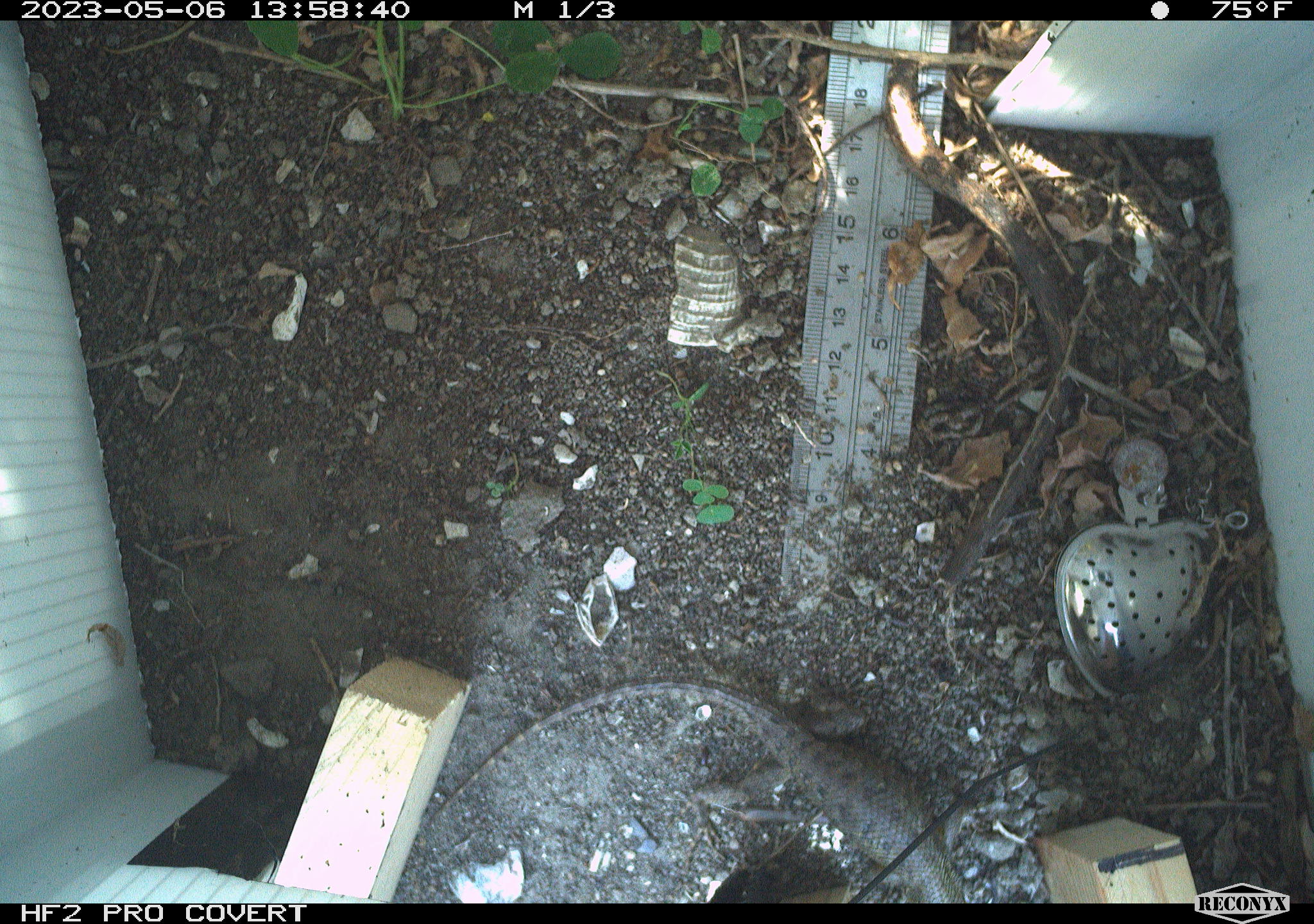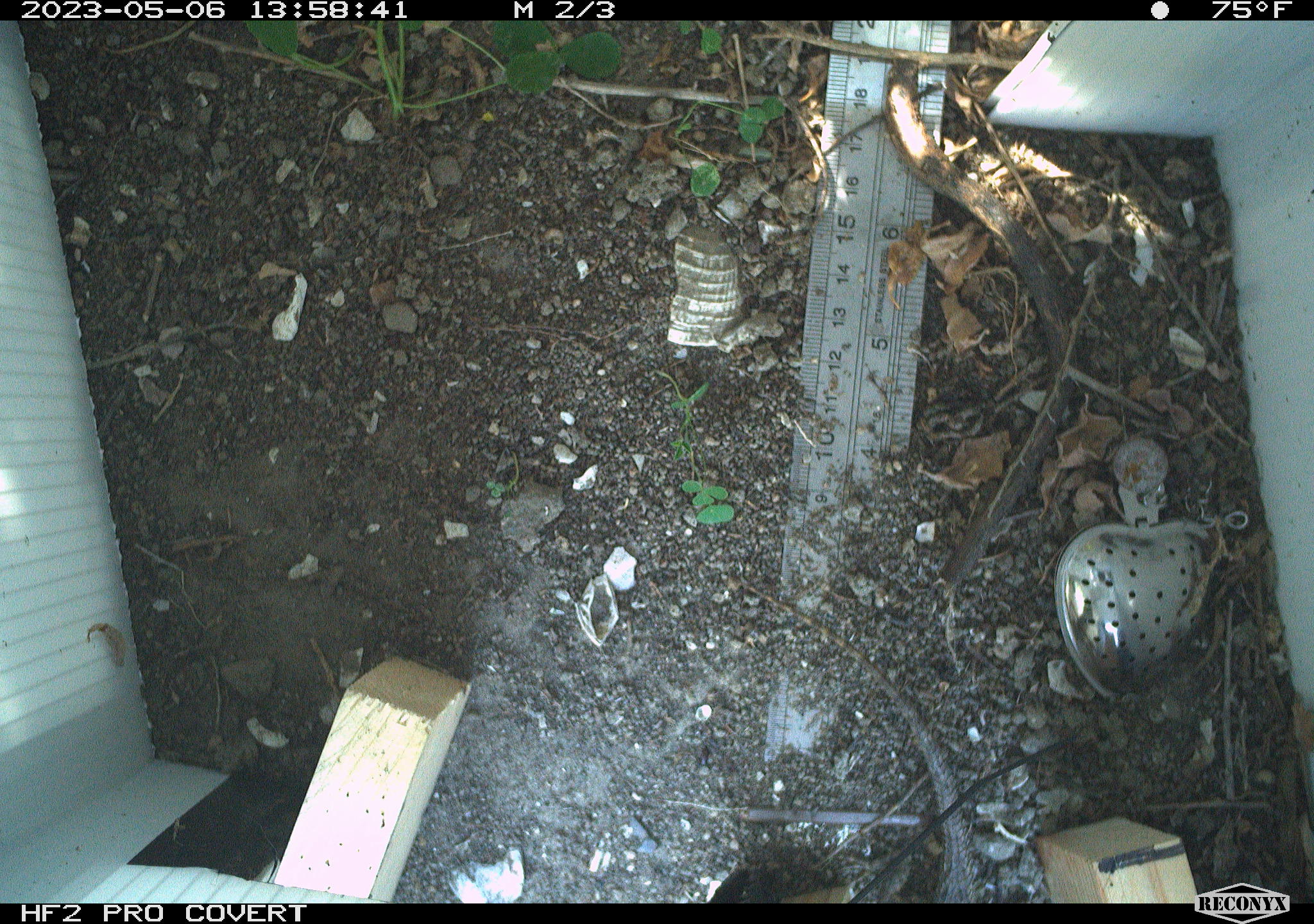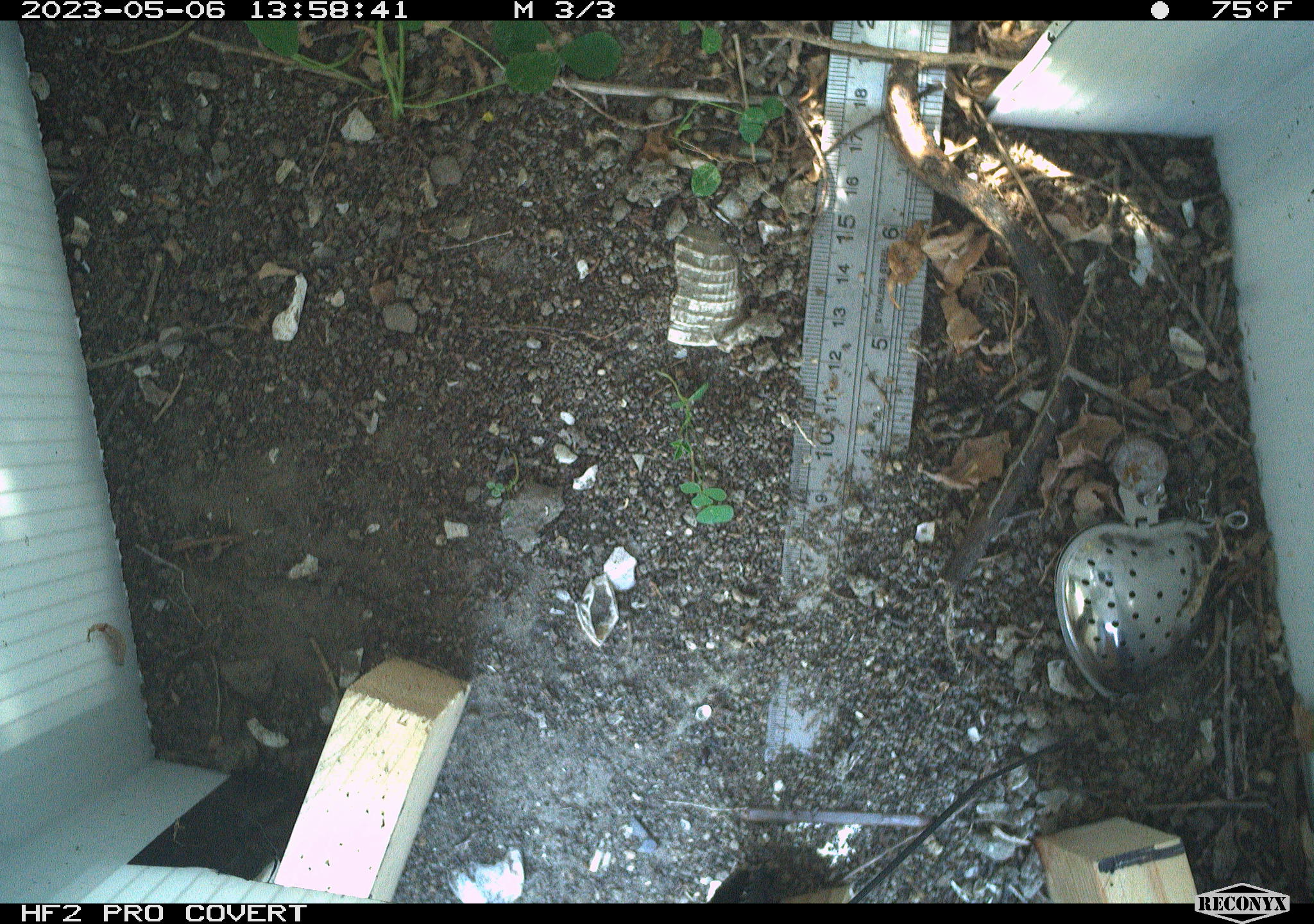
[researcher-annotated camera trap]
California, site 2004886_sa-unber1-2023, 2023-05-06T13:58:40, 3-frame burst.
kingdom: Animalia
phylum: Chordata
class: Reptilia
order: Squamata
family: Phrynosomatidae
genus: Sceloporus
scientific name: Sceloporus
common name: spiny lizards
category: sceloporus species